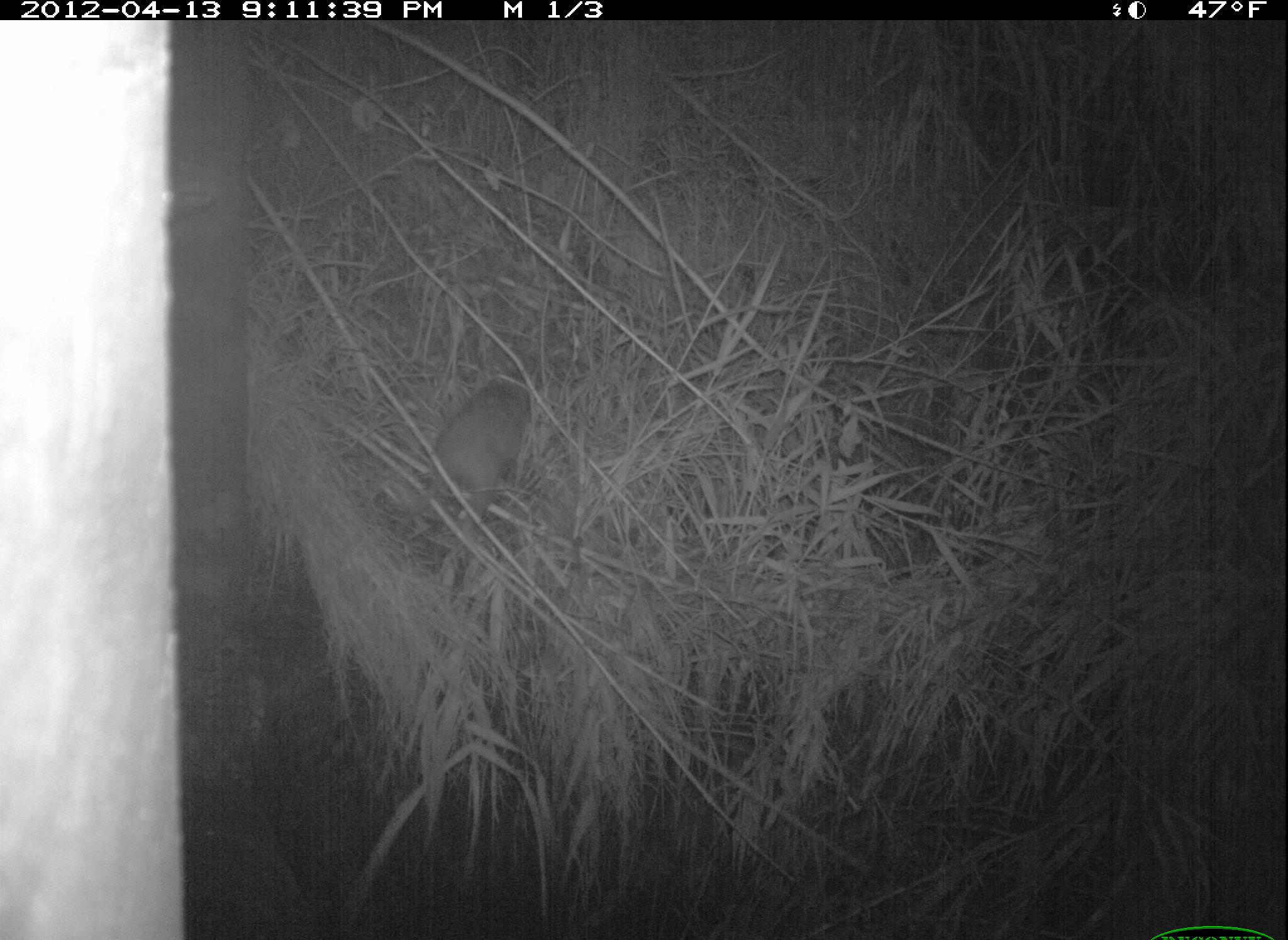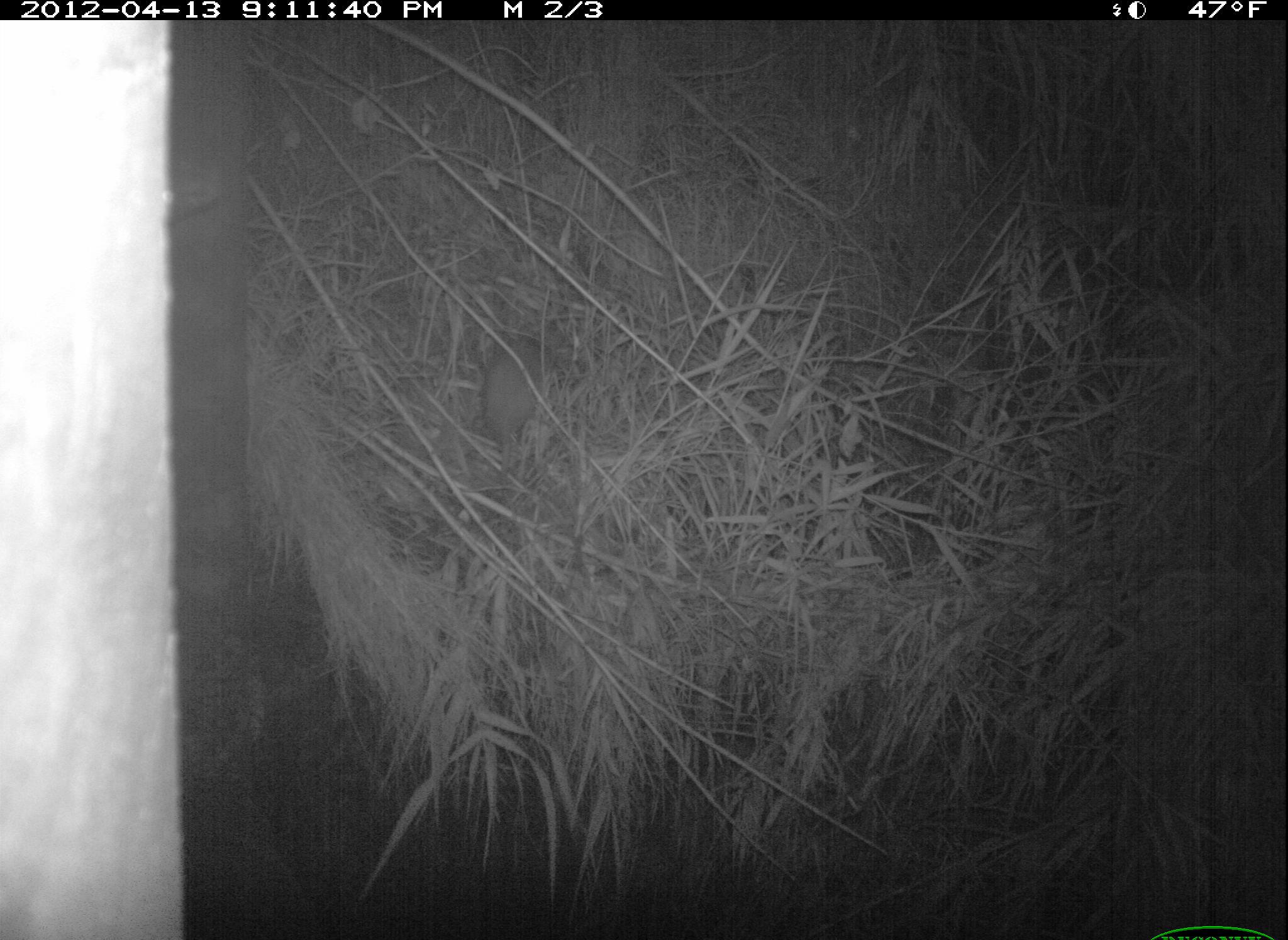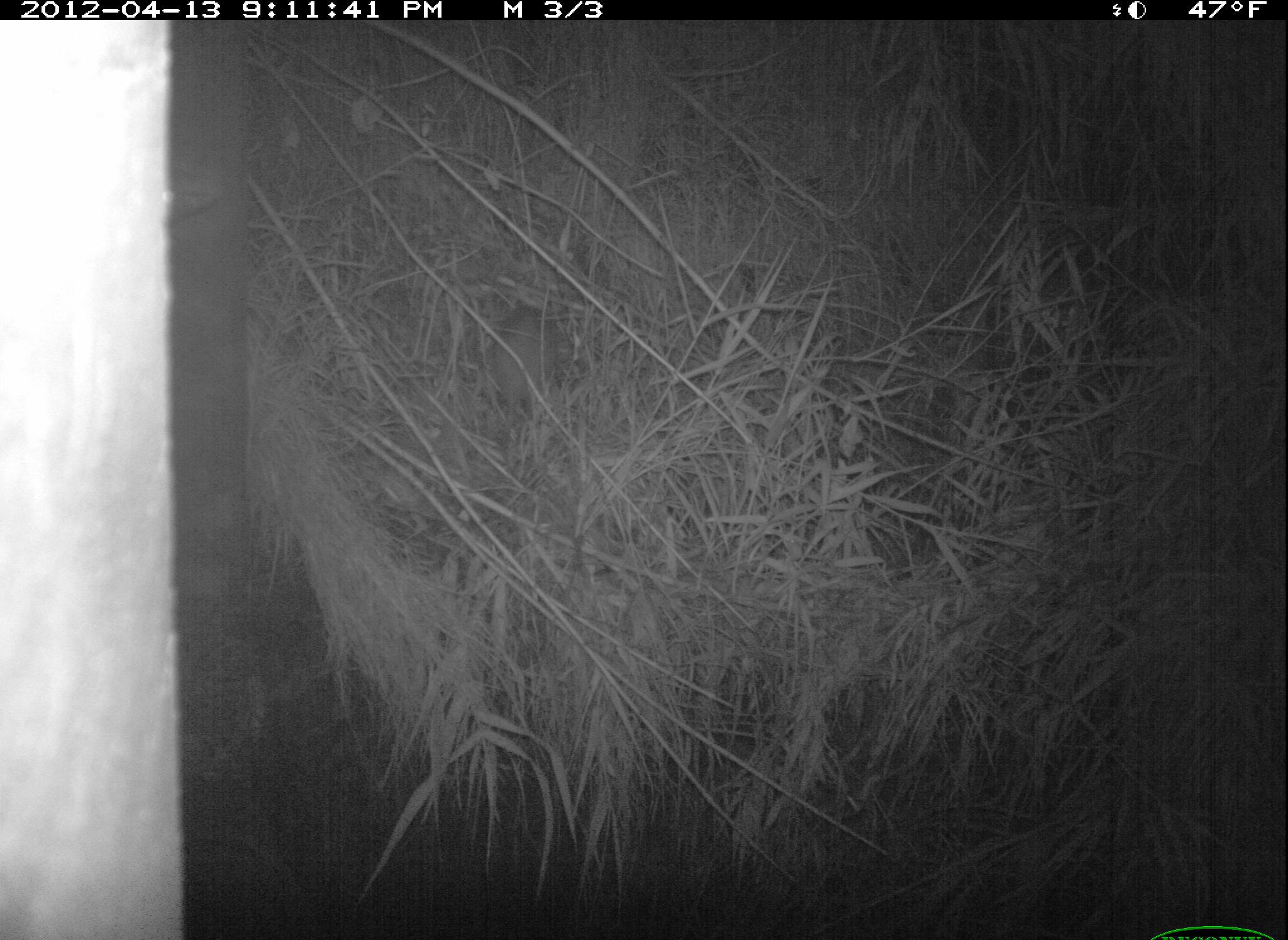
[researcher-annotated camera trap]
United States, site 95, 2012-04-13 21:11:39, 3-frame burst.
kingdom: Animalia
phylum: Chordata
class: Mammalia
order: Didelphimorphia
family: Didelphidae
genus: Didelphis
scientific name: Didelphis virginiana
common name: virginia opossum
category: opossum